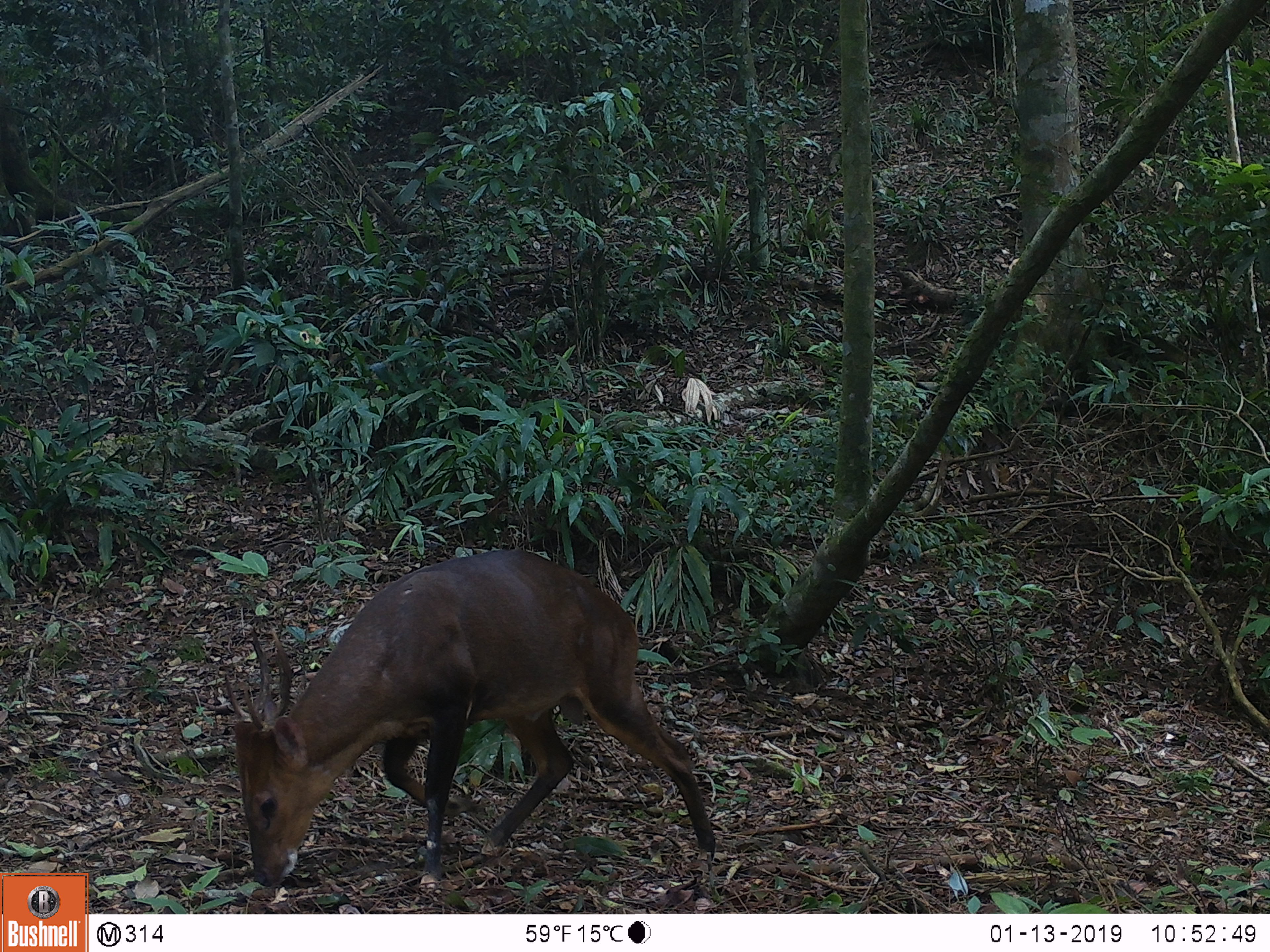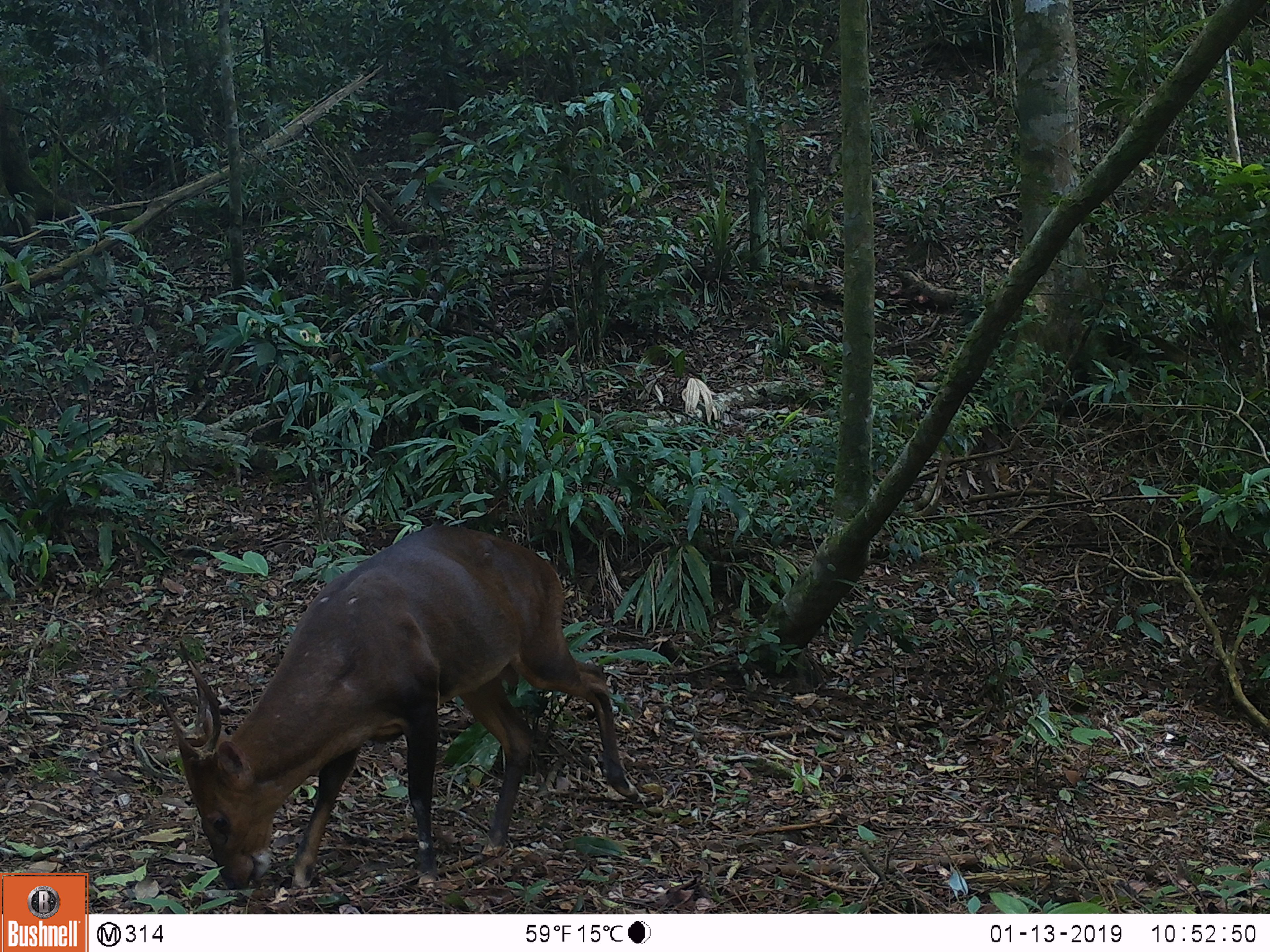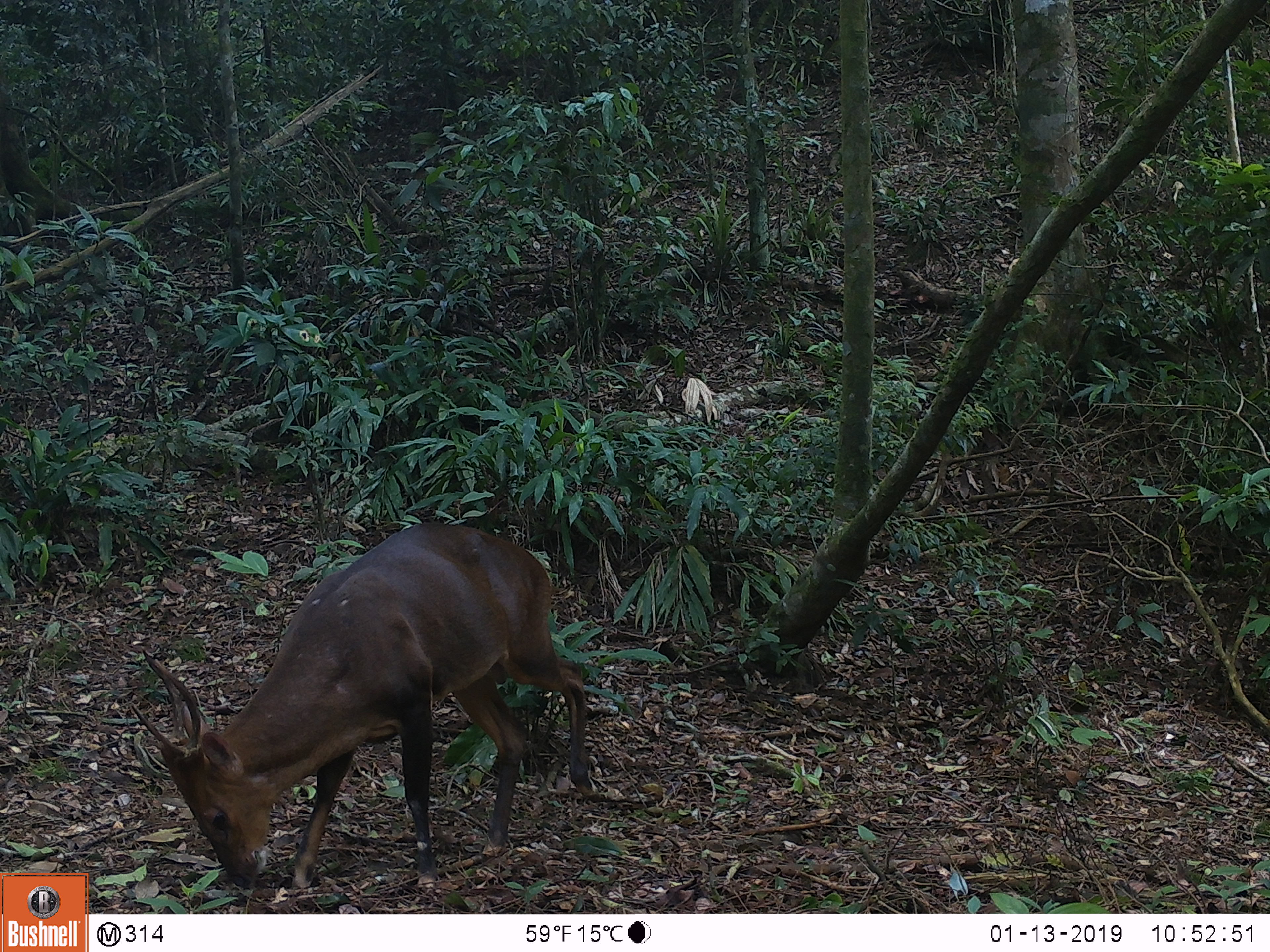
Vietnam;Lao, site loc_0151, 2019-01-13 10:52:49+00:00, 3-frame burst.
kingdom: Animalia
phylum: Chordata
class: Mammalia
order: Artiodactyla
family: Cervidae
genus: Muntiacus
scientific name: Muntiacus vuquangensis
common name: large-antlered muntjac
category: large antlered muntjac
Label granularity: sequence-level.